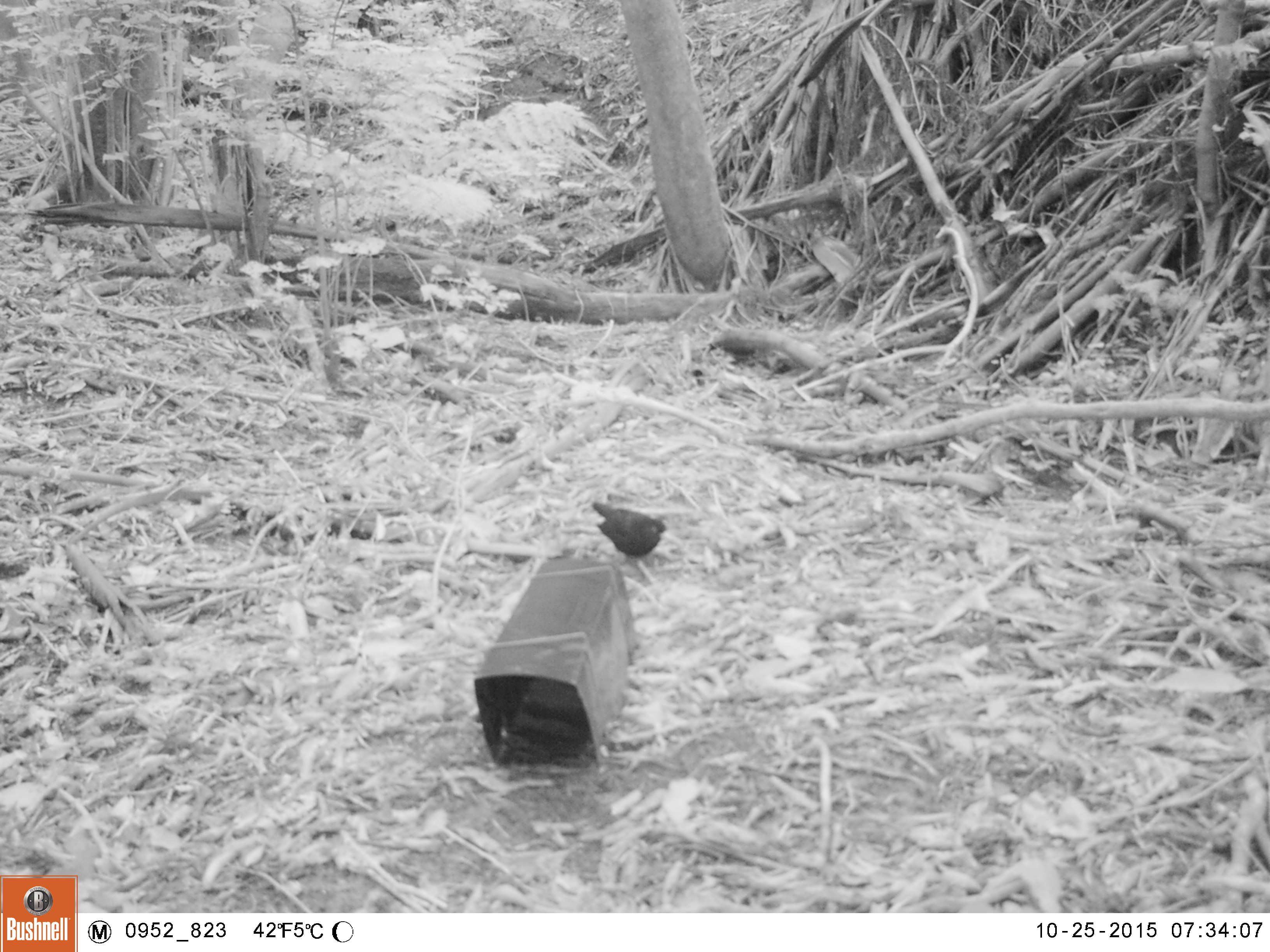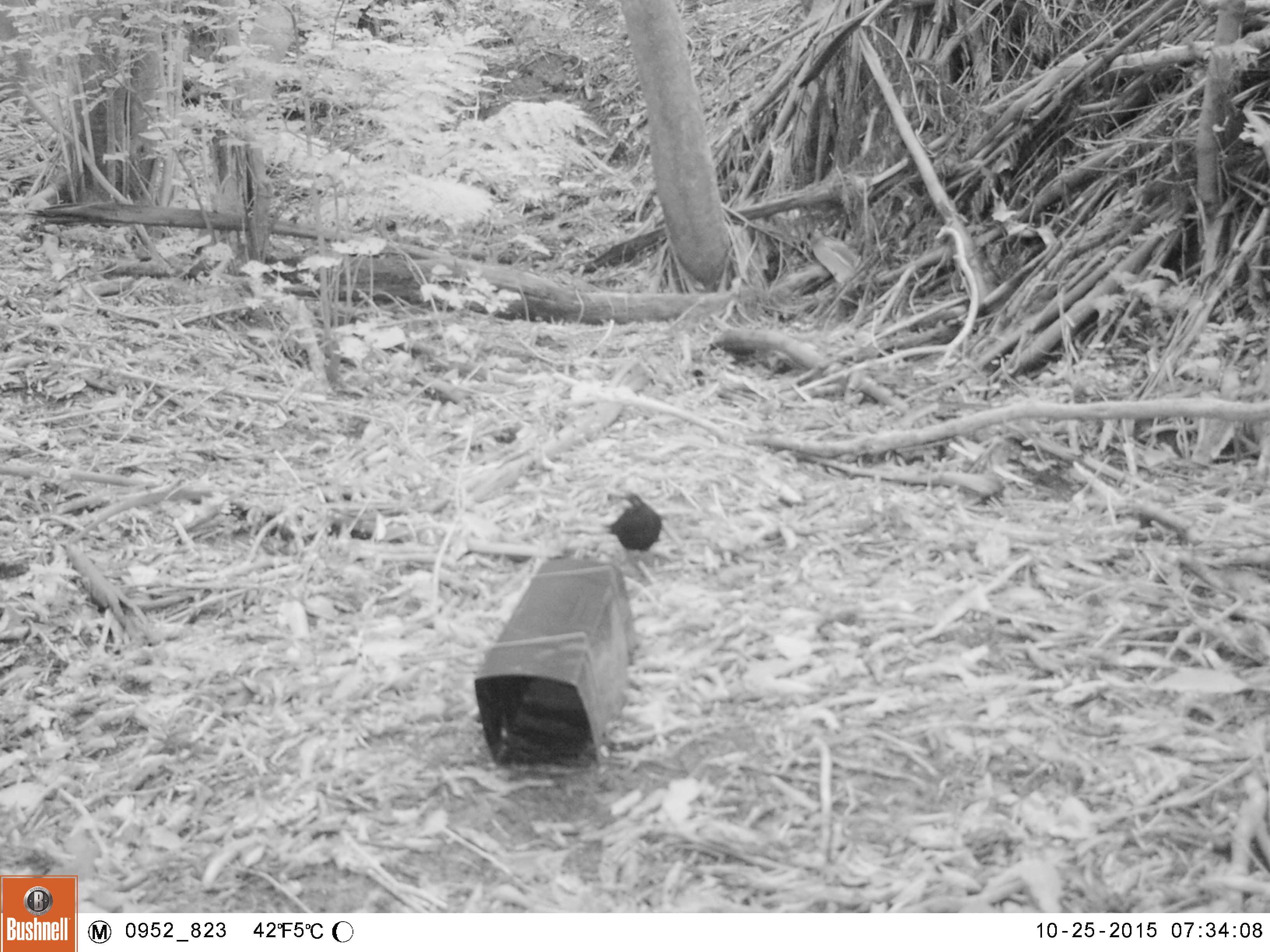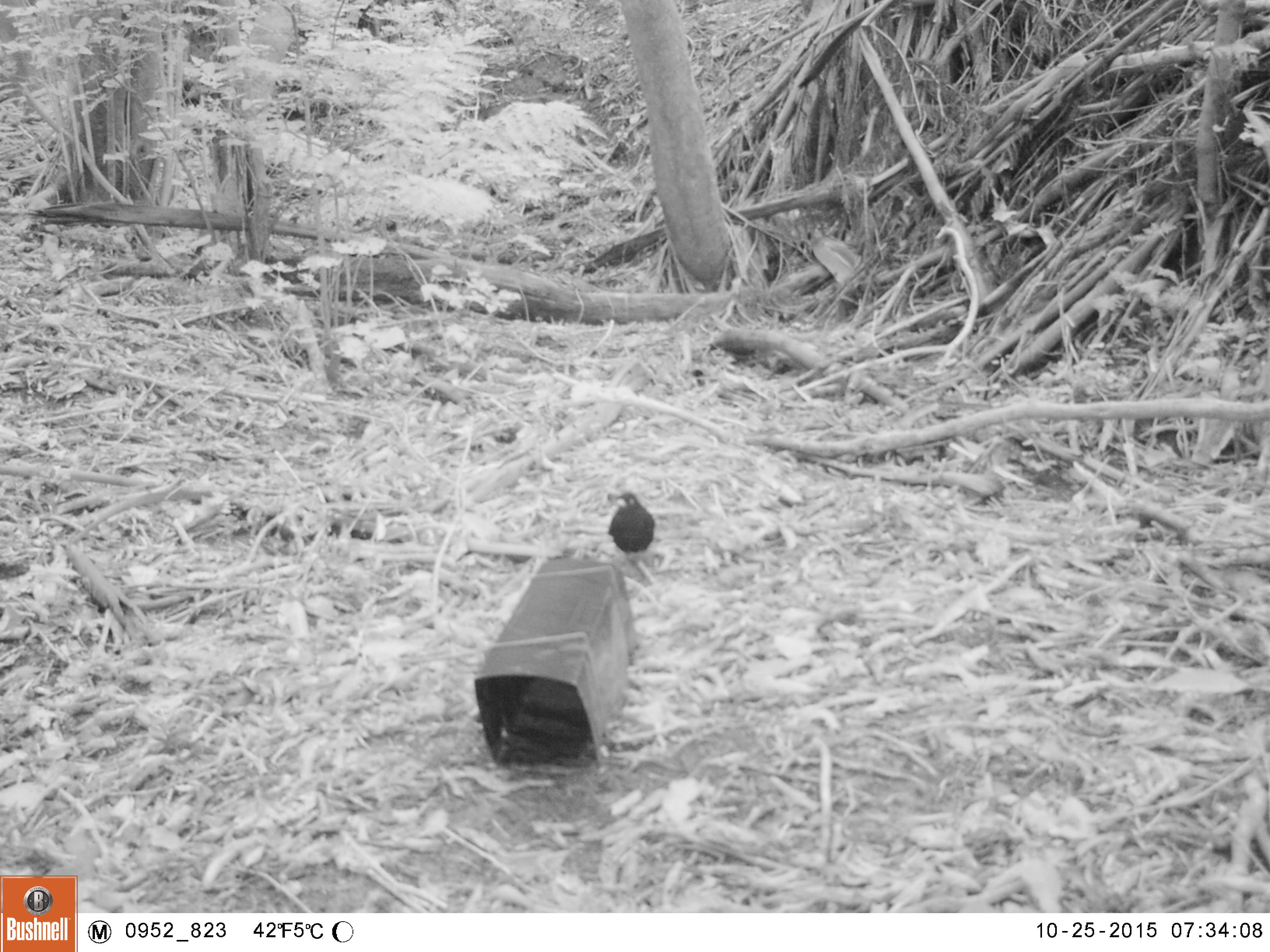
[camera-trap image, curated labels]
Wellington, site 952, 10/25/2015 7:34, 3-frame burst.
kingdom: Animalia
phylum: Chordata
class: Aves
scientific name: Aves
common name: bird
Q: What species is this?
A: Bird (Aves).